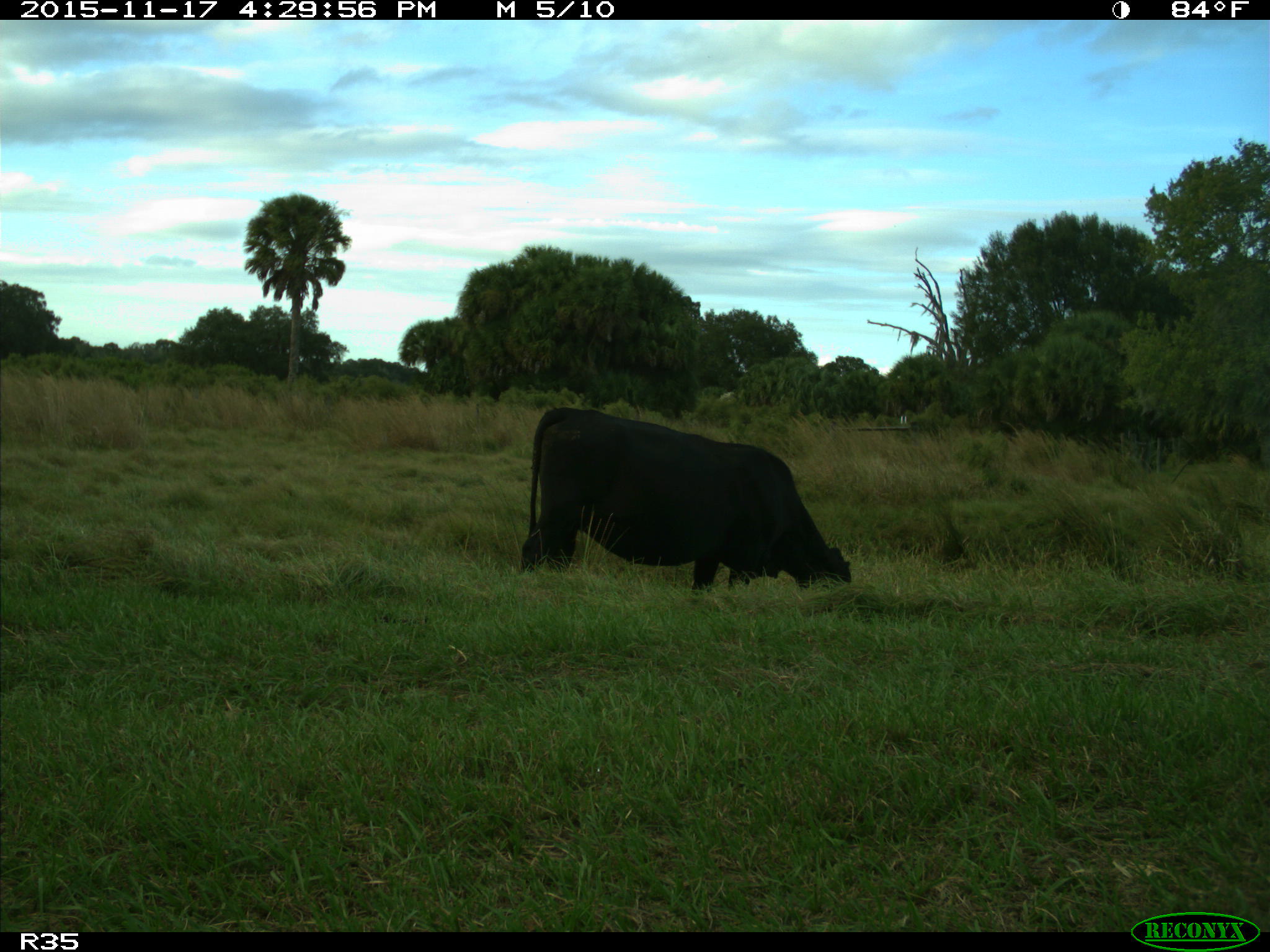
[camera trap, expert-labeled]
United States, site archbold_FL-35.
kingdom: Animalia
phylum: Chordata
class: Mammalia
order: Artiodactyla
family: Bovidae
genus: Bos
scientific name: Bos taurus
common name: domestic cow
Bos taurus (domestic cow).